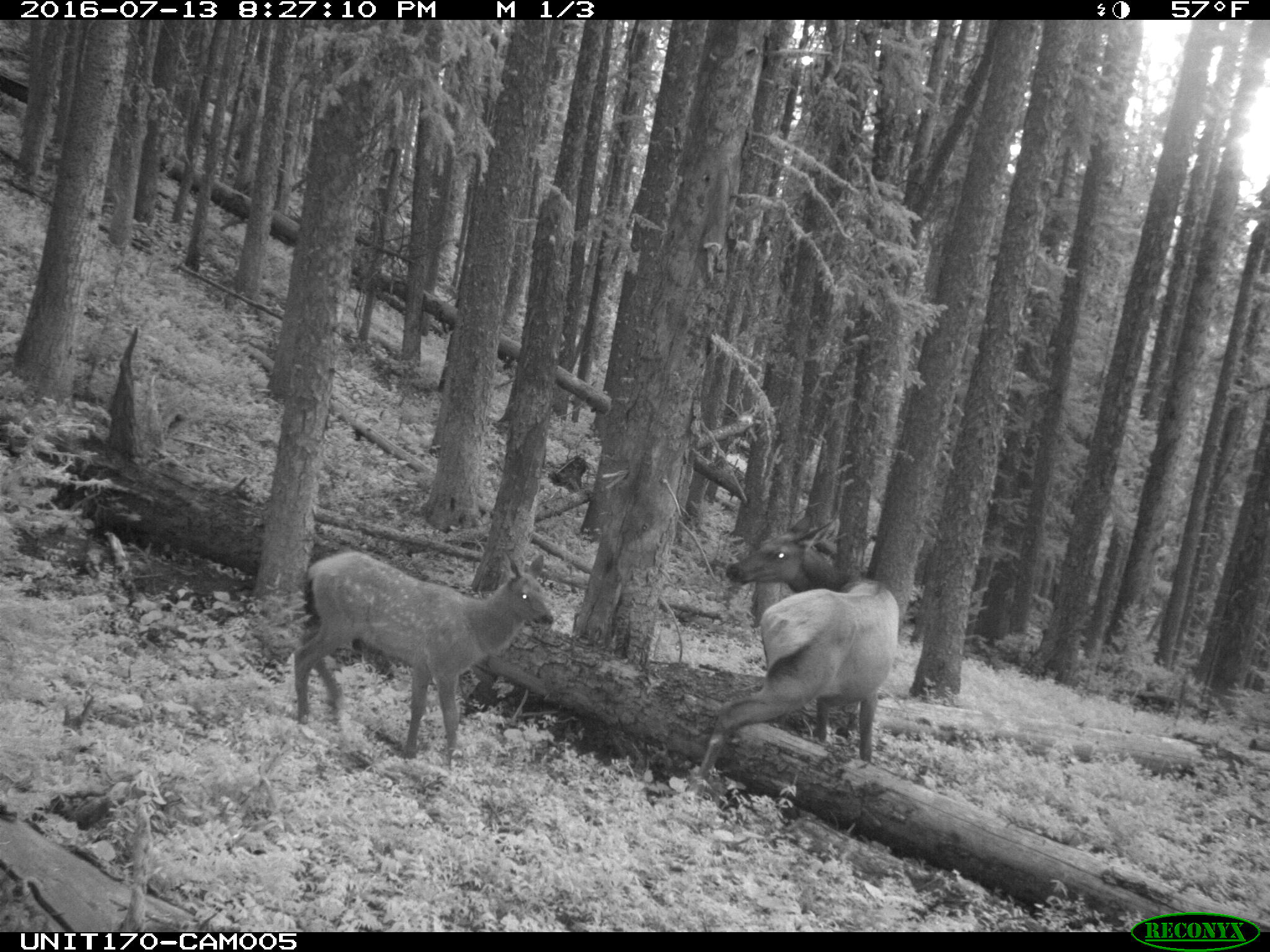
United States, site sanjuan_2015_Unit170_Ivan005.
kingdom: Animalia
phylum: Chordata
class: Mammalia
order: Artiodactyla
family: Cervidae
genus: Cervus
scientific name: Cervus elaphus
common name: red deer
Cervus elaphus (red deer).